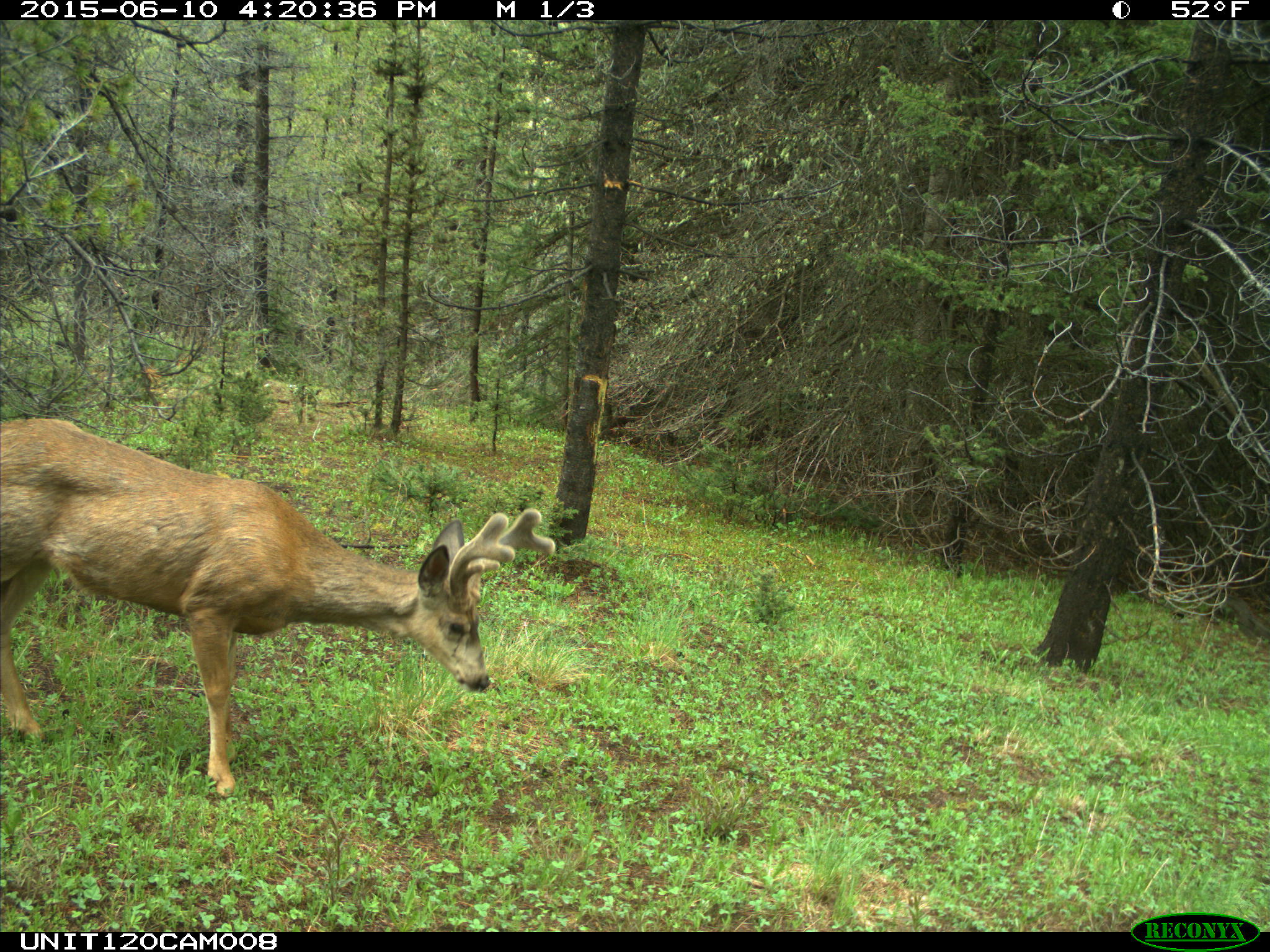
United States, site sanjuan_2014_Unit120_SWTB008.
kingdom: Animalia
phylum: Chordata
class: Mammalia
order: Artiodactyla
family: Cervidae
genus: Odocoileus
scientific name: Odocoileus hemionus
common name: mule deer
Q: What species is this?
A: Odocoileus hemionus (mule deer).